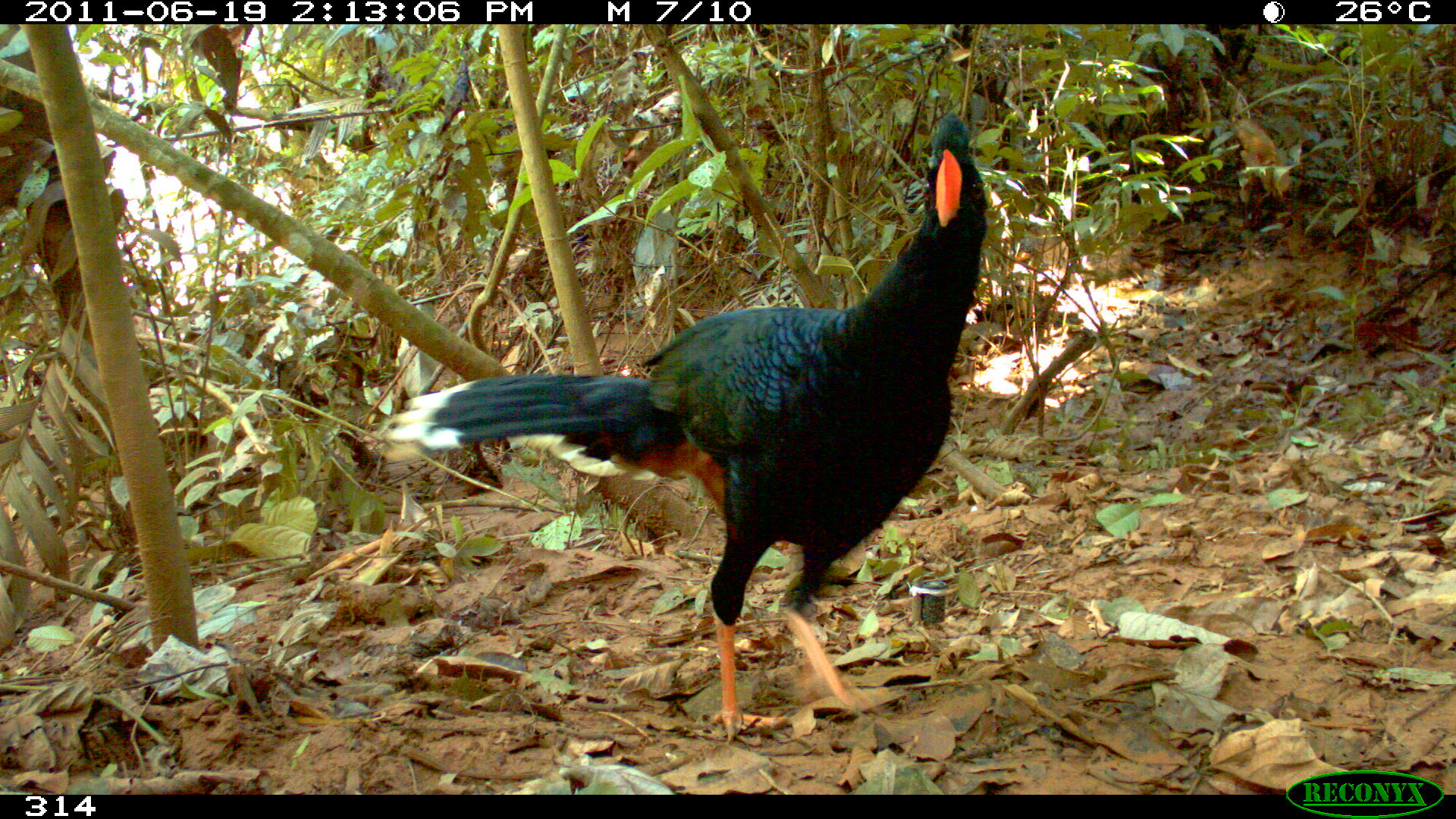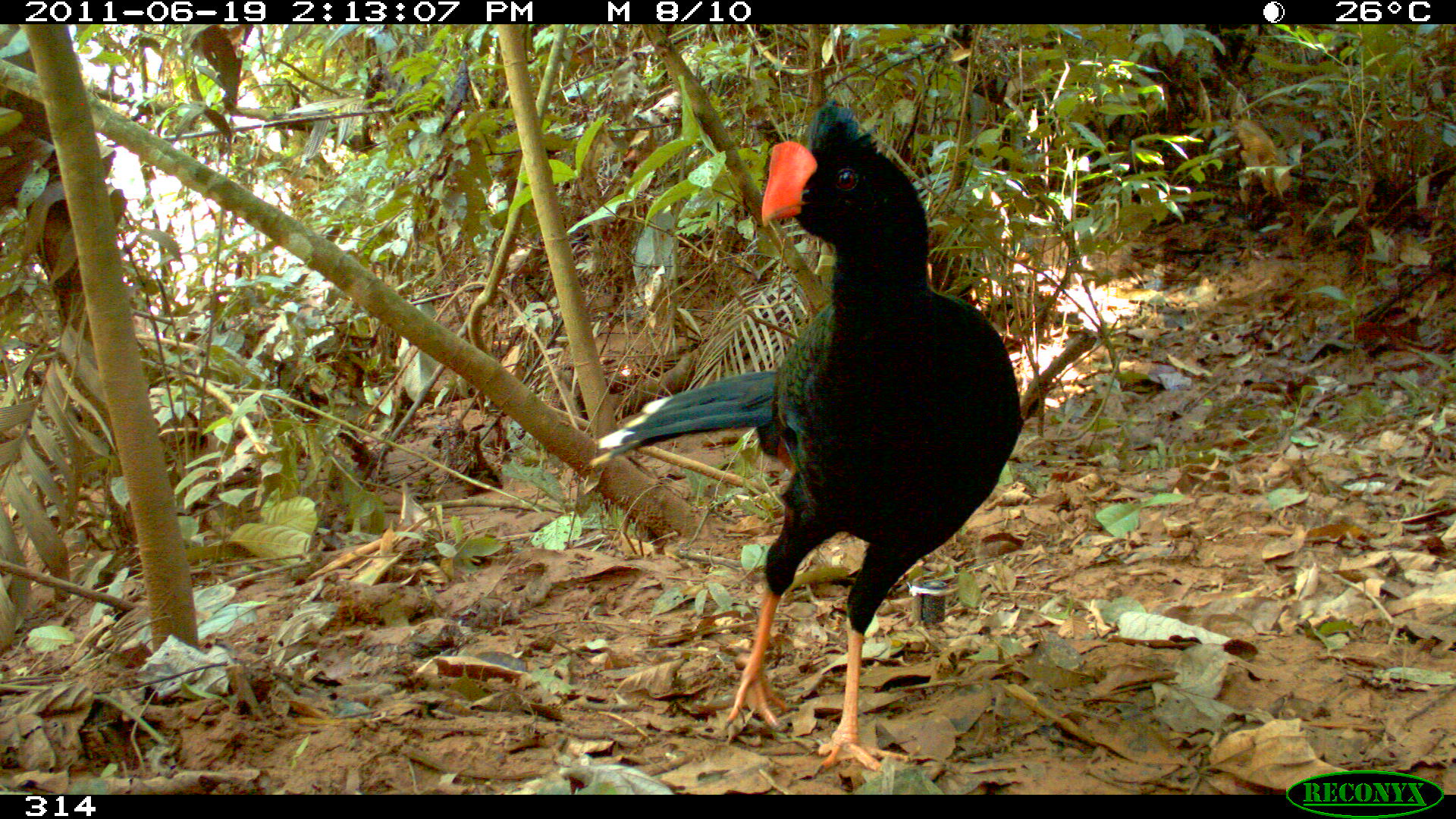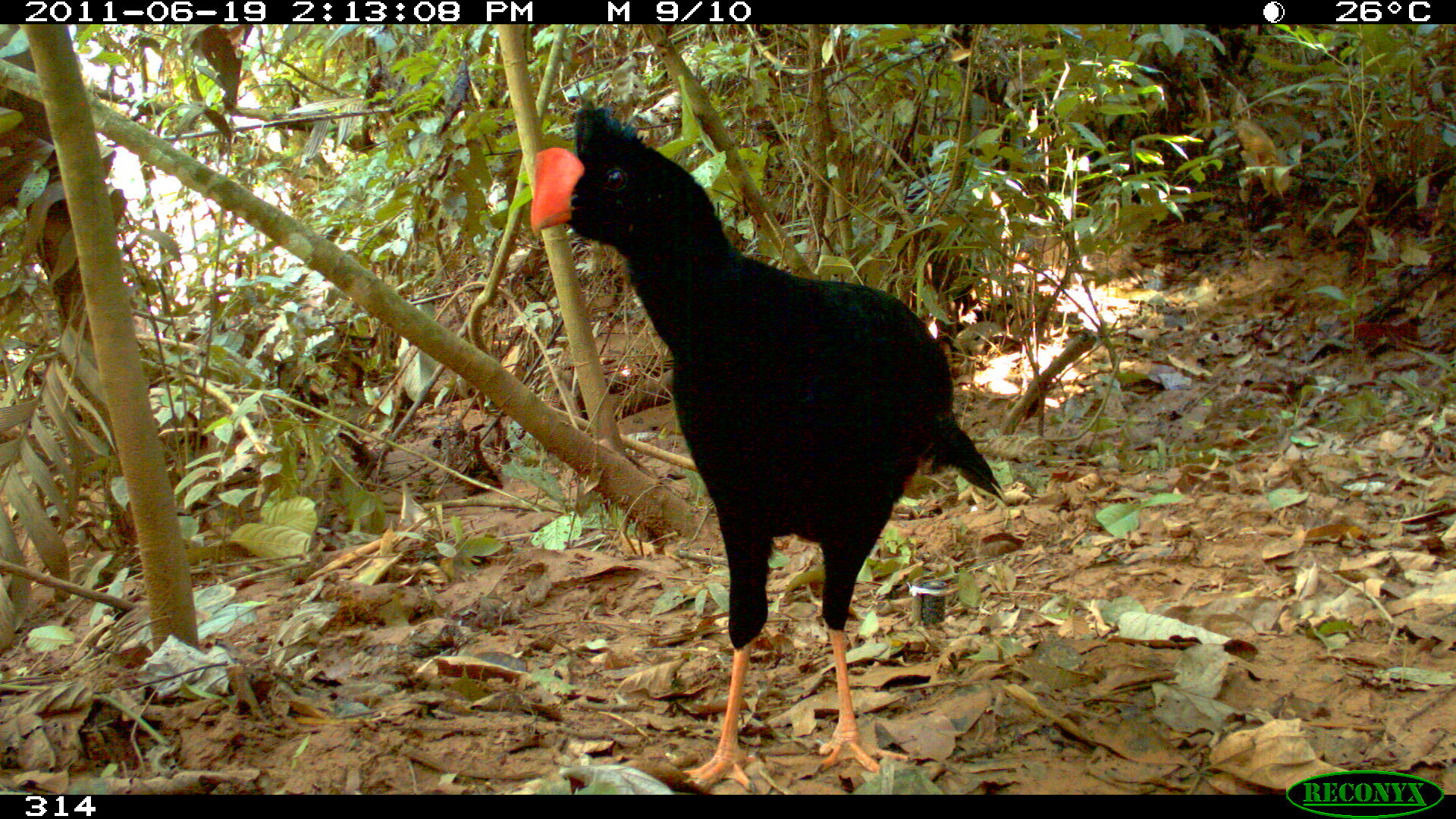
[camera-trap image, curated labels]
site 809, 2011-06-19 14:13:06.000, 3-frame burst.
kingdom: Animalia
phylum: Chordata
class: Aves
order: Galliformes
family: Cracidae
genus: Mitu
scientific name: Mitu tuberosum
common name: razor-billed curassow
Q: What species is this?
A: Mitu tuberosum (razor-billed curassow).